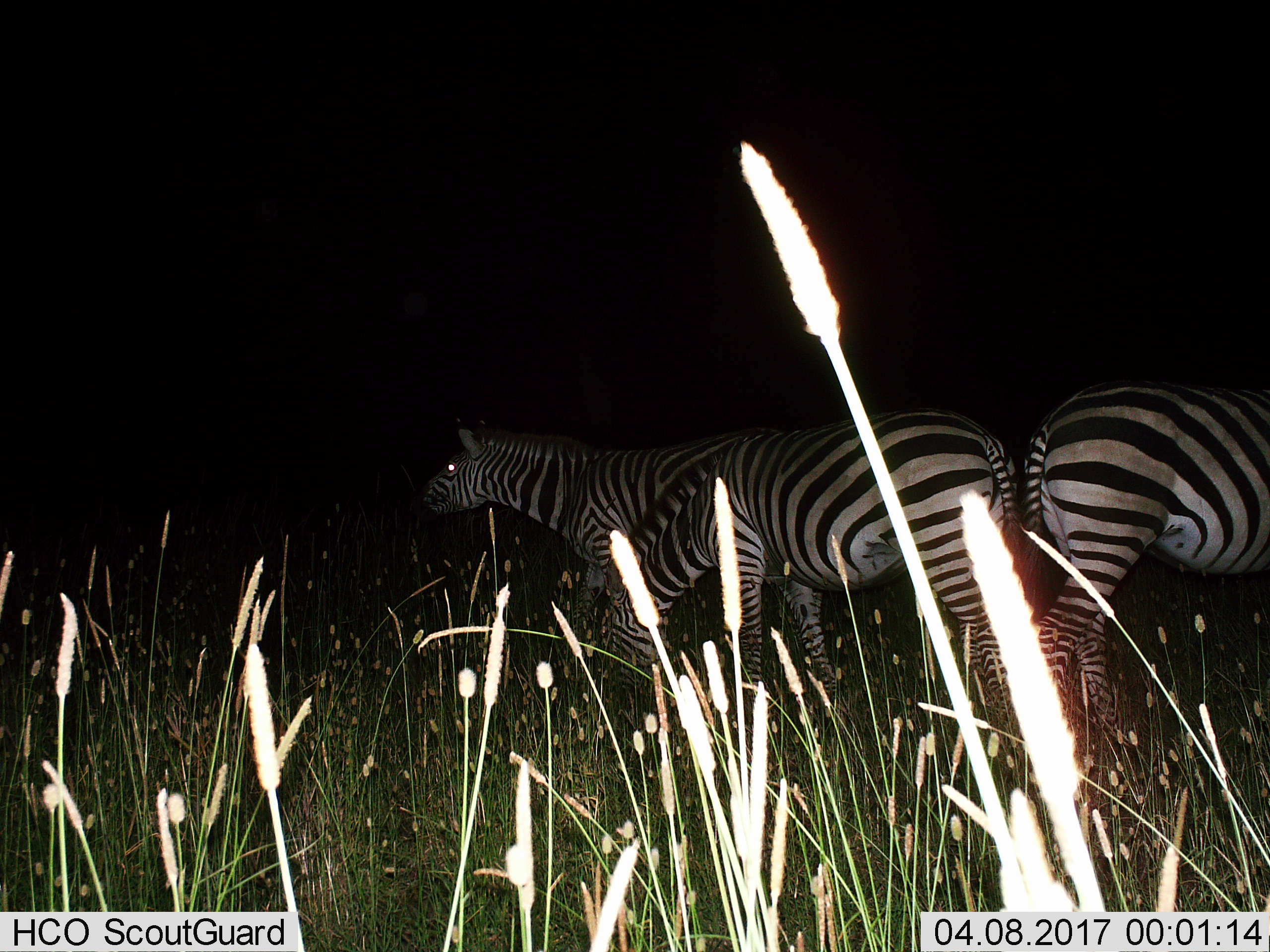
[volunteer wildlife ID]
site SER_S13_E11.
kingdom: Animalia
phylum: Chordata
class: Mammalia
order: Perissodactyla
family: Equidae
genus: Equus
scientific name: Equus quagga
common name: plains zebra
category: zebraplains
Zebraplains (plains zebra) (Equus quagga), count 3. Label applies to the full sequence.